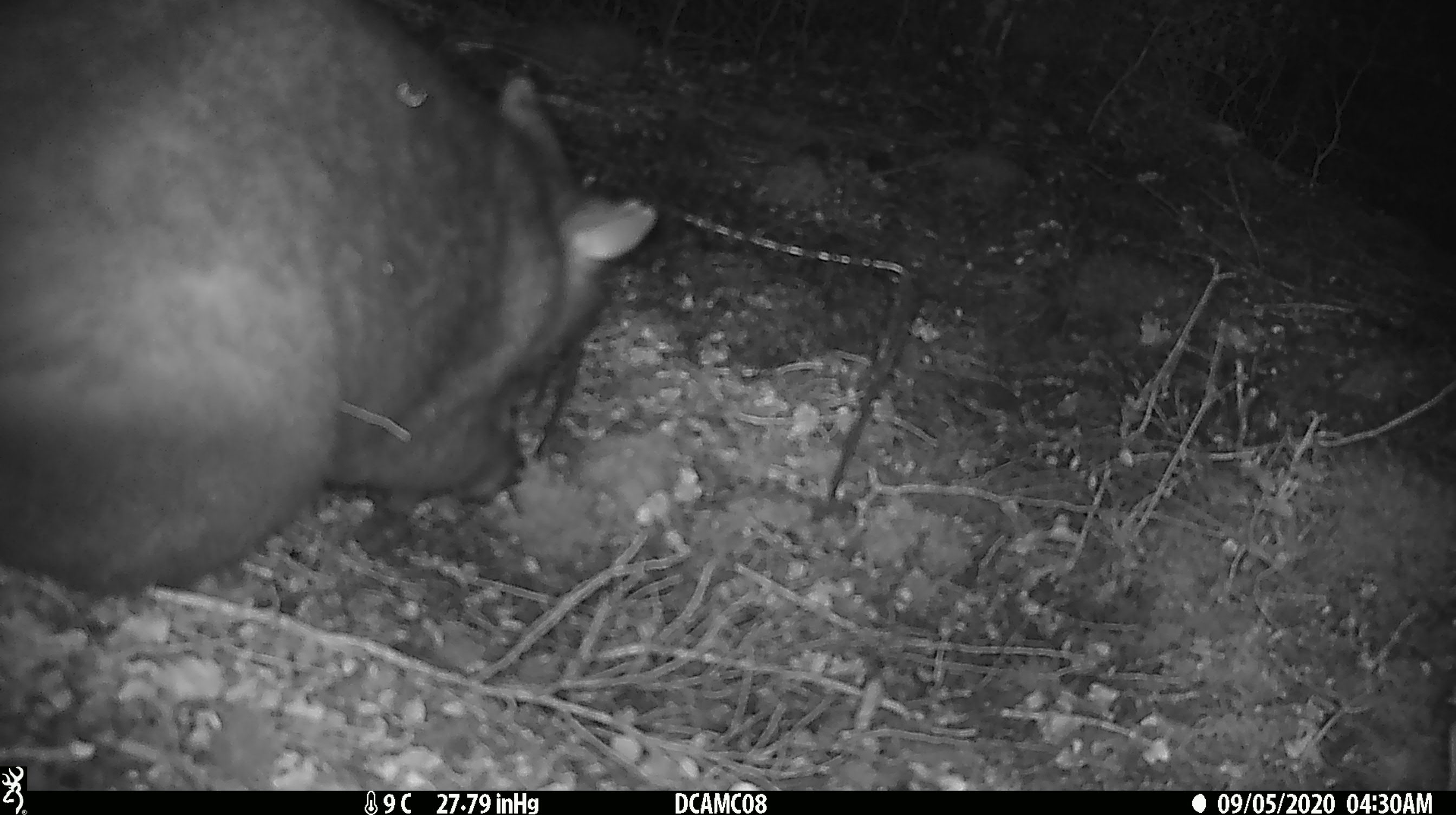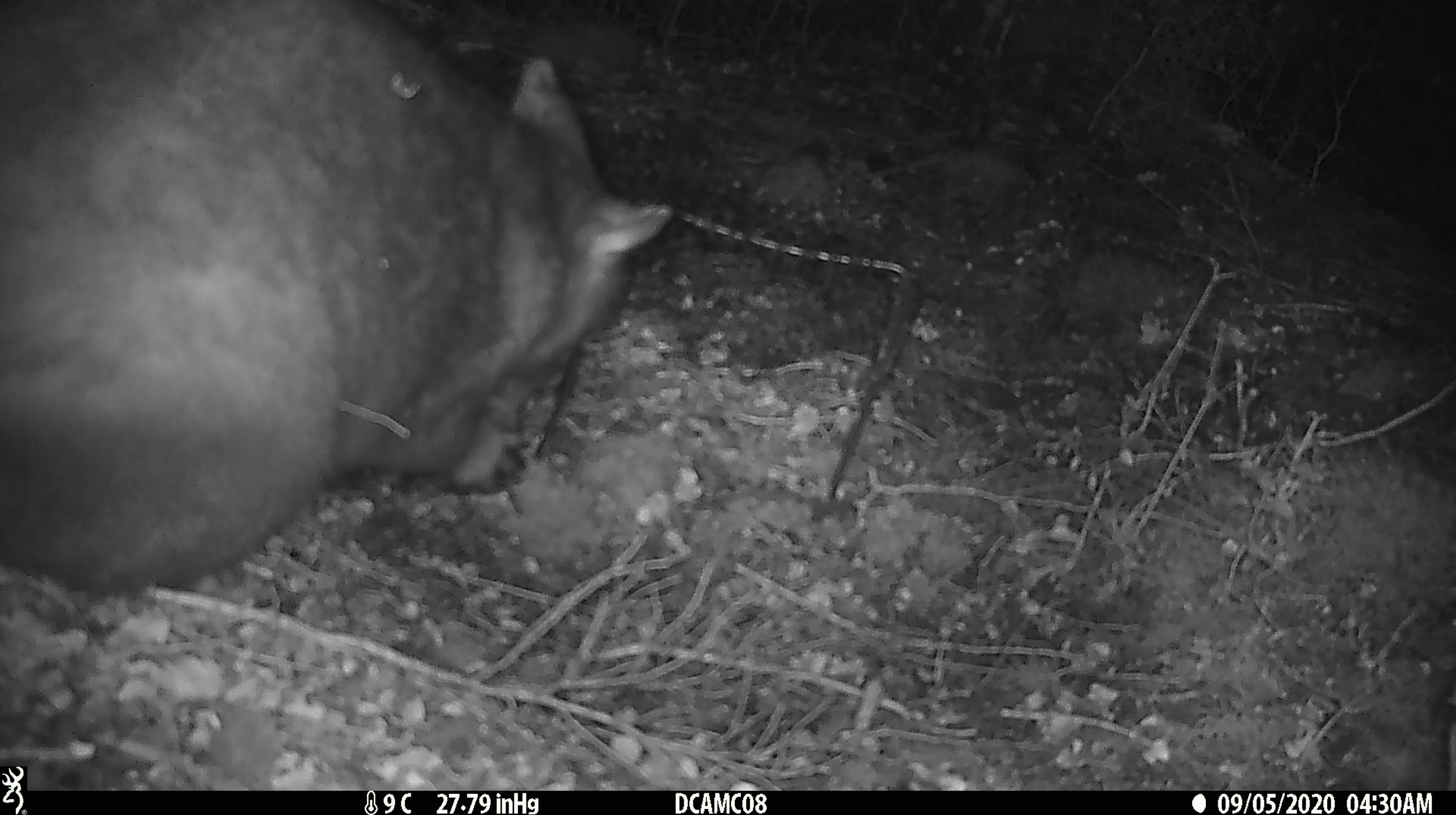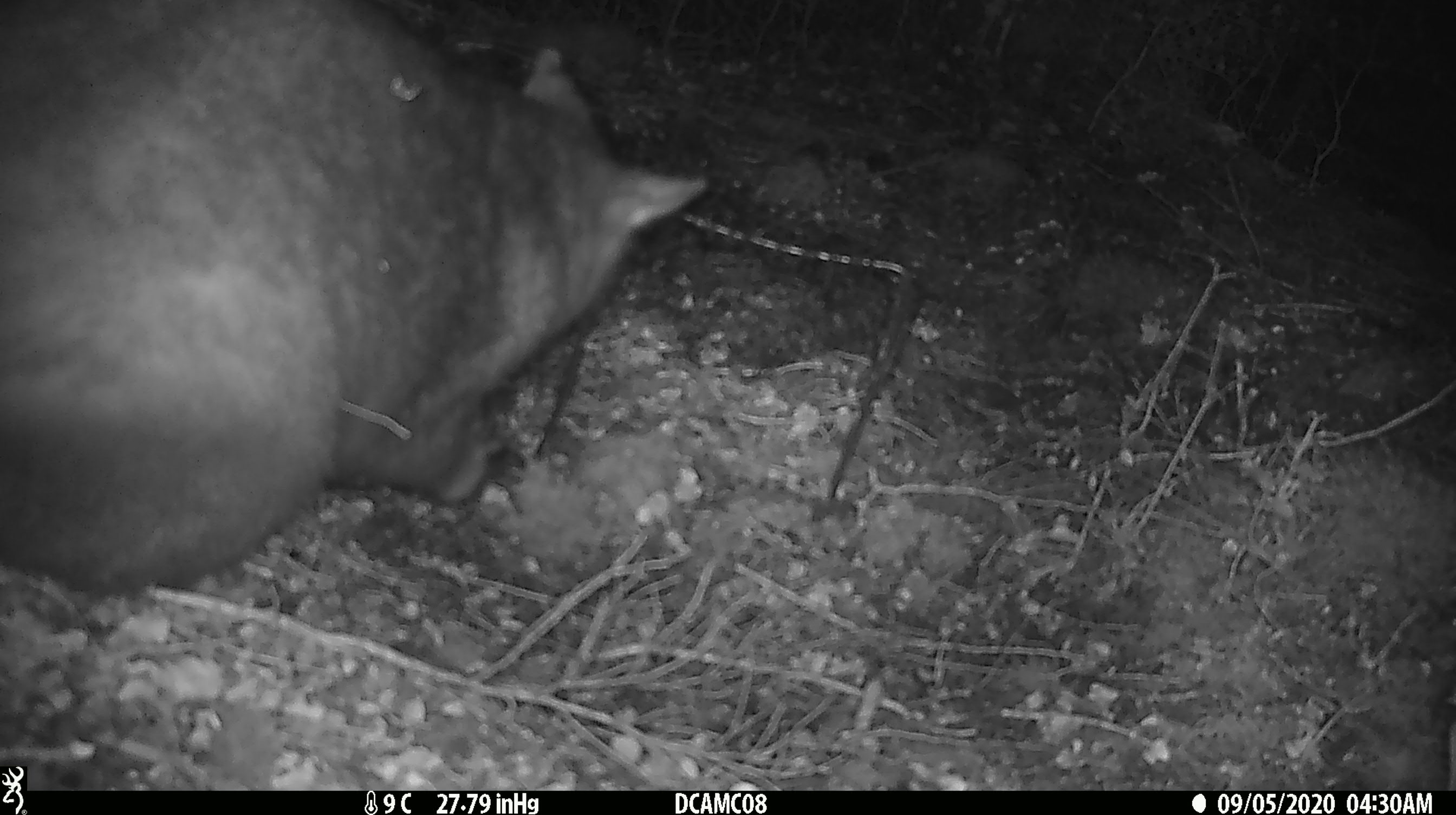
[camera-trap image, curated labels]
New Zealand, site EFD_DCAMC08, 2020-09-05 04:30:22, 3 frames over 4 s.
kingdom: Animalia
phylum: Chordata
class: Mammalia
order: Diprotodontia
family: Phalangeridae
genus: Trichosurus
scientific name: Trichosurus vulpecula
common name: common brushtail possum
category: possum